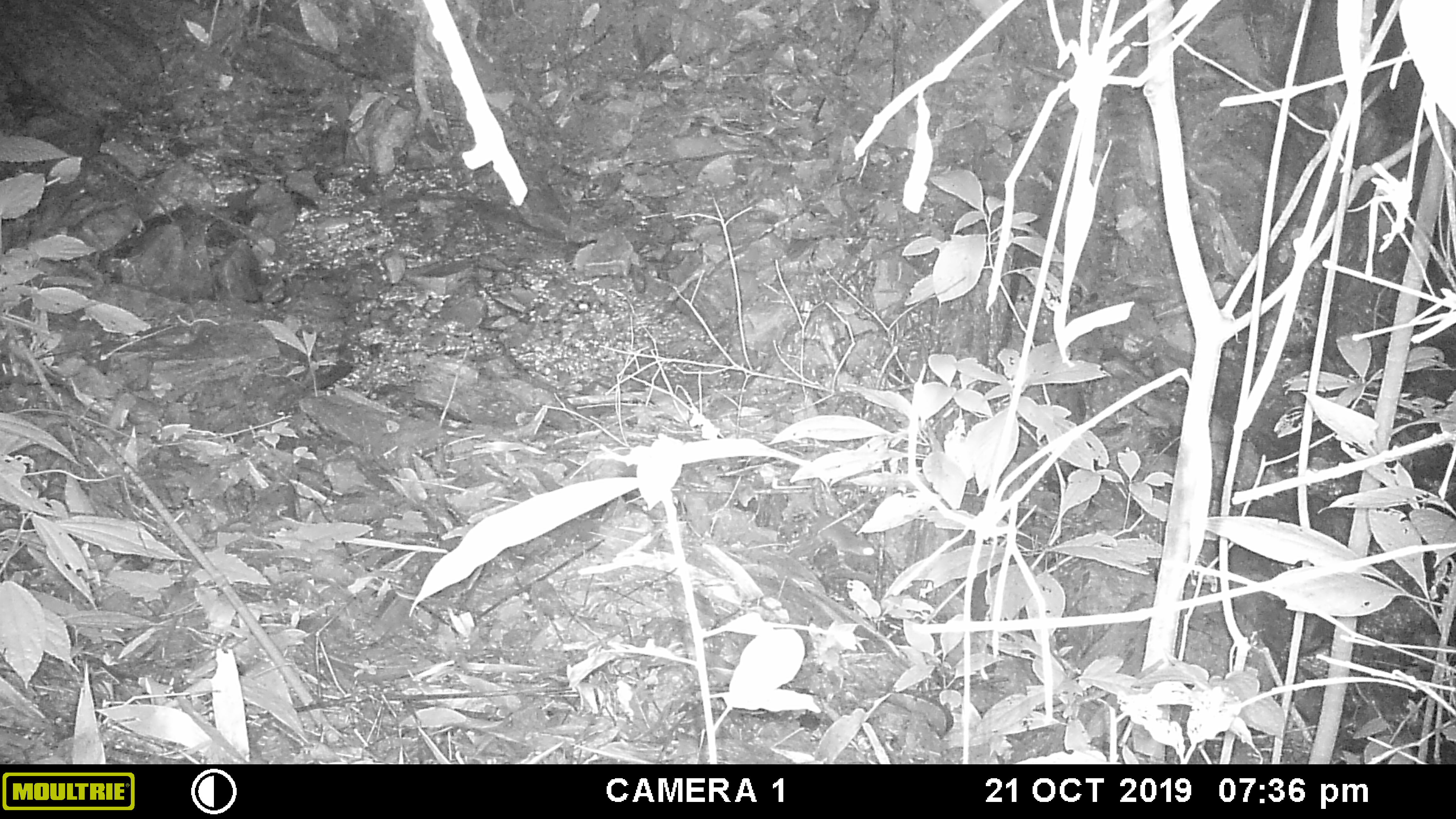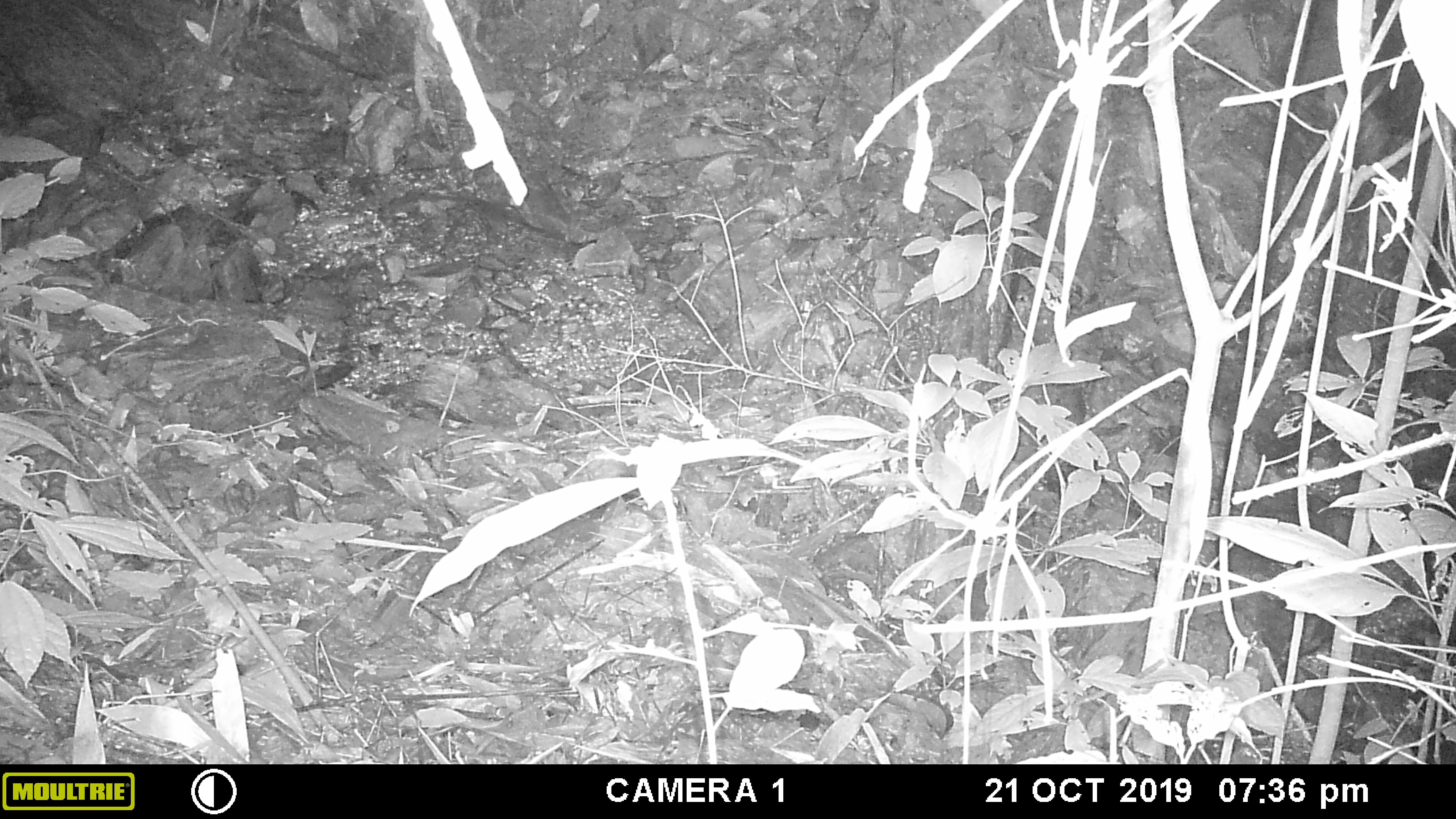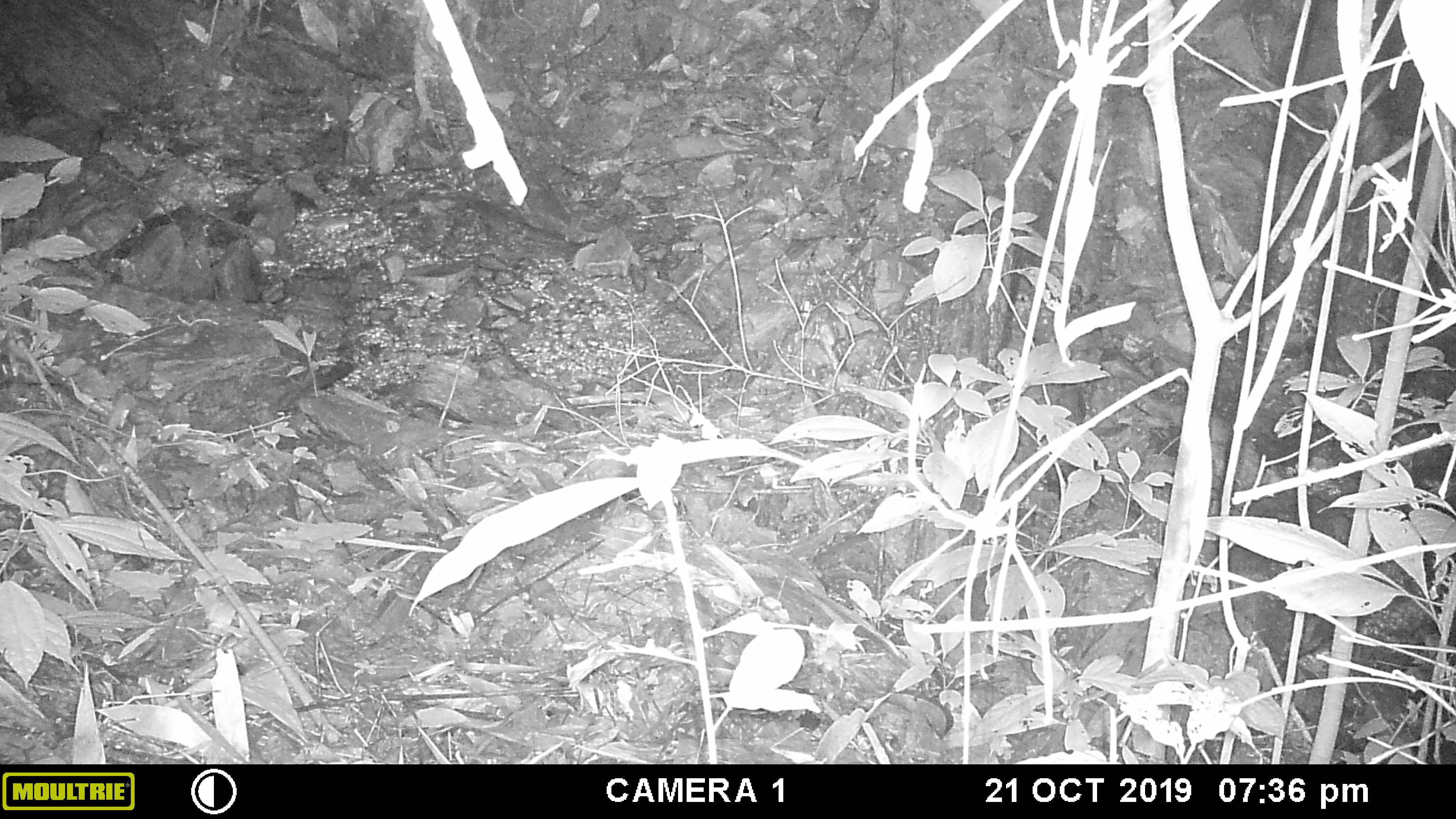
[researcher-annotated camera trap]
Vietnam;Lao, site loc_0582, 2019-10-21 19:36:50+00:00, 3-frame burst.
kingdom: Animalia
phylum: Chordata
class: Mammalia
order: Rodentia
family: Muridae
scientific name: Muridae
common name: old-world mice and rats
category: unidentified murid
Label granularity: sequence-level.